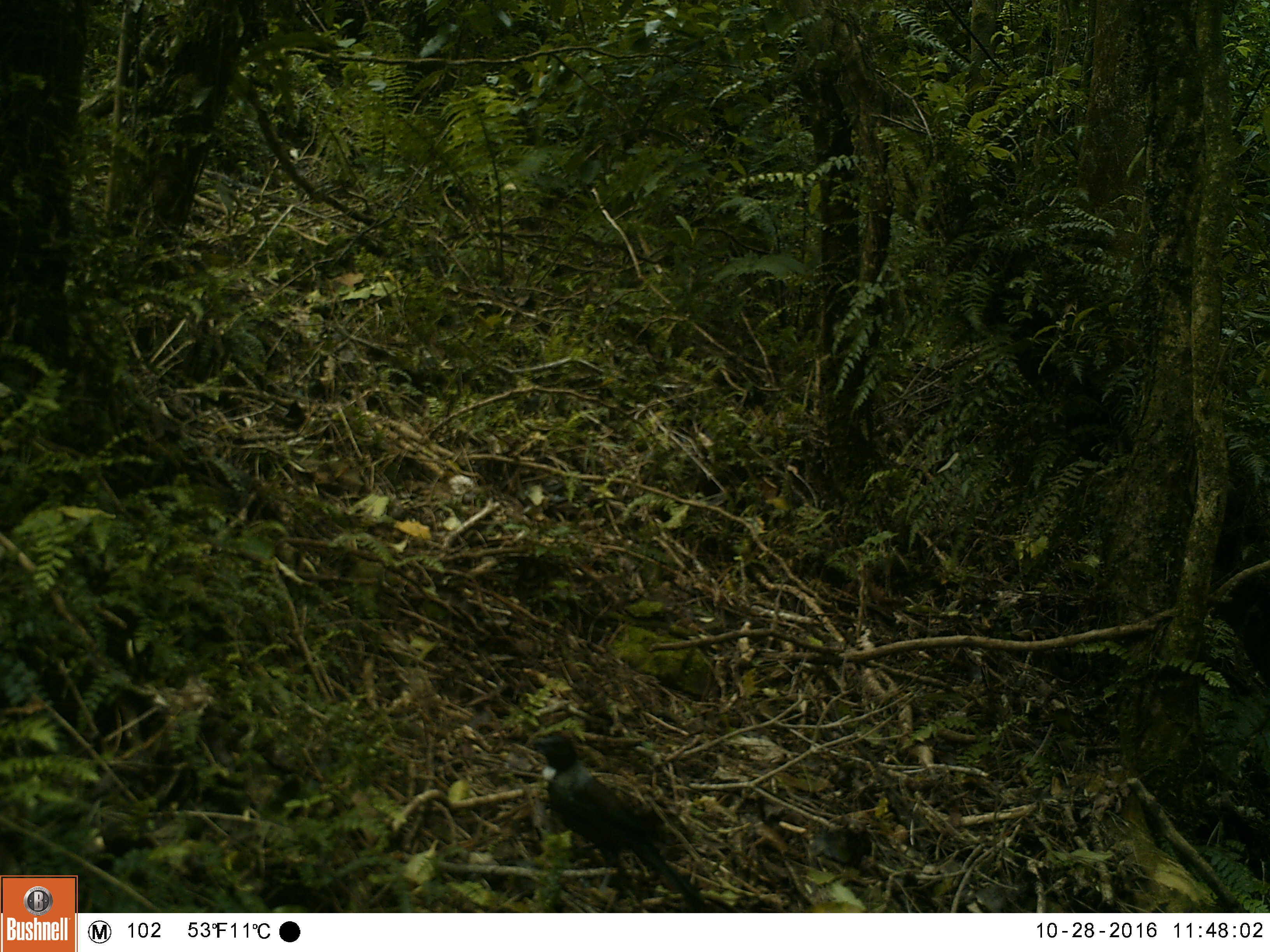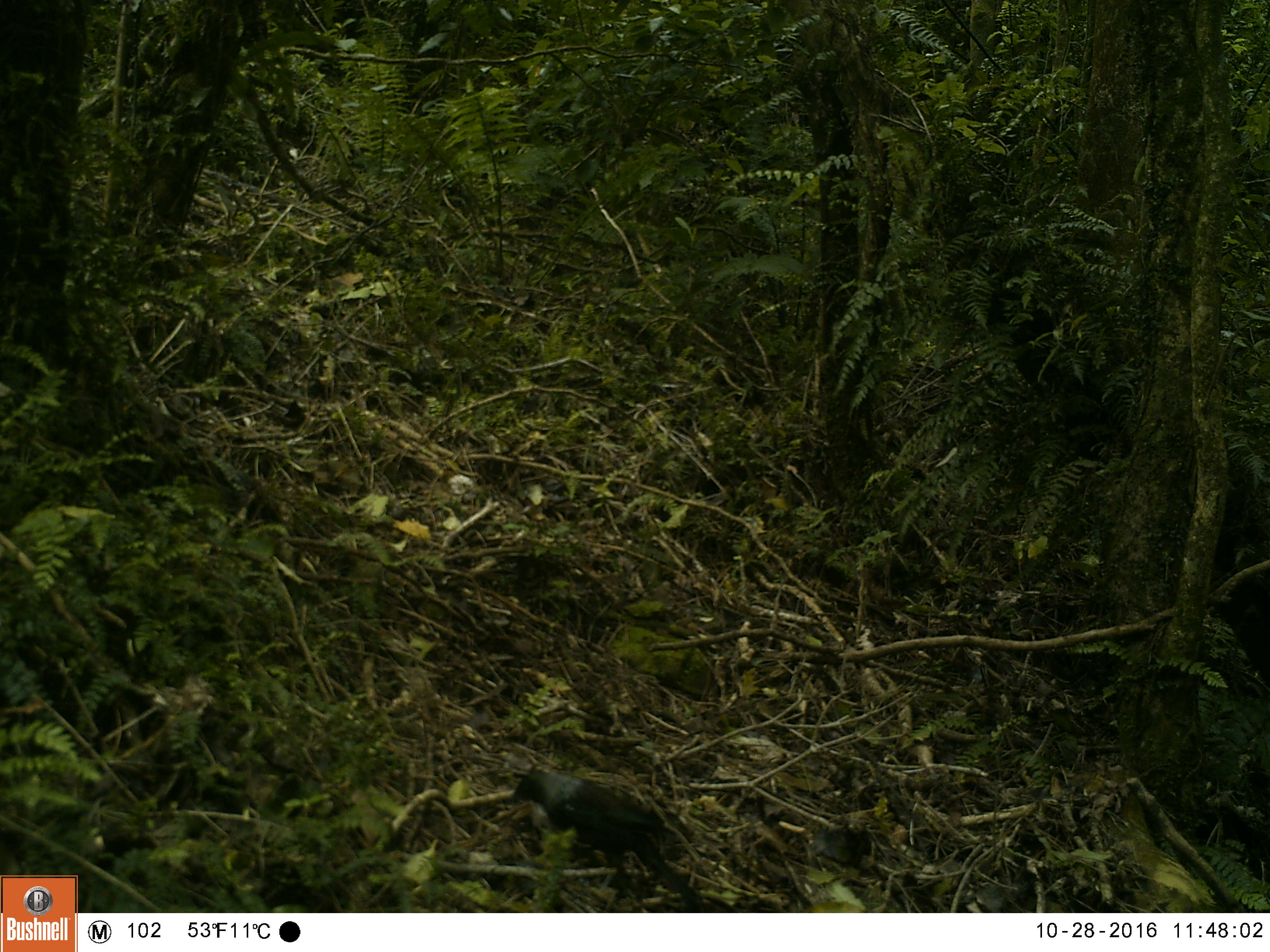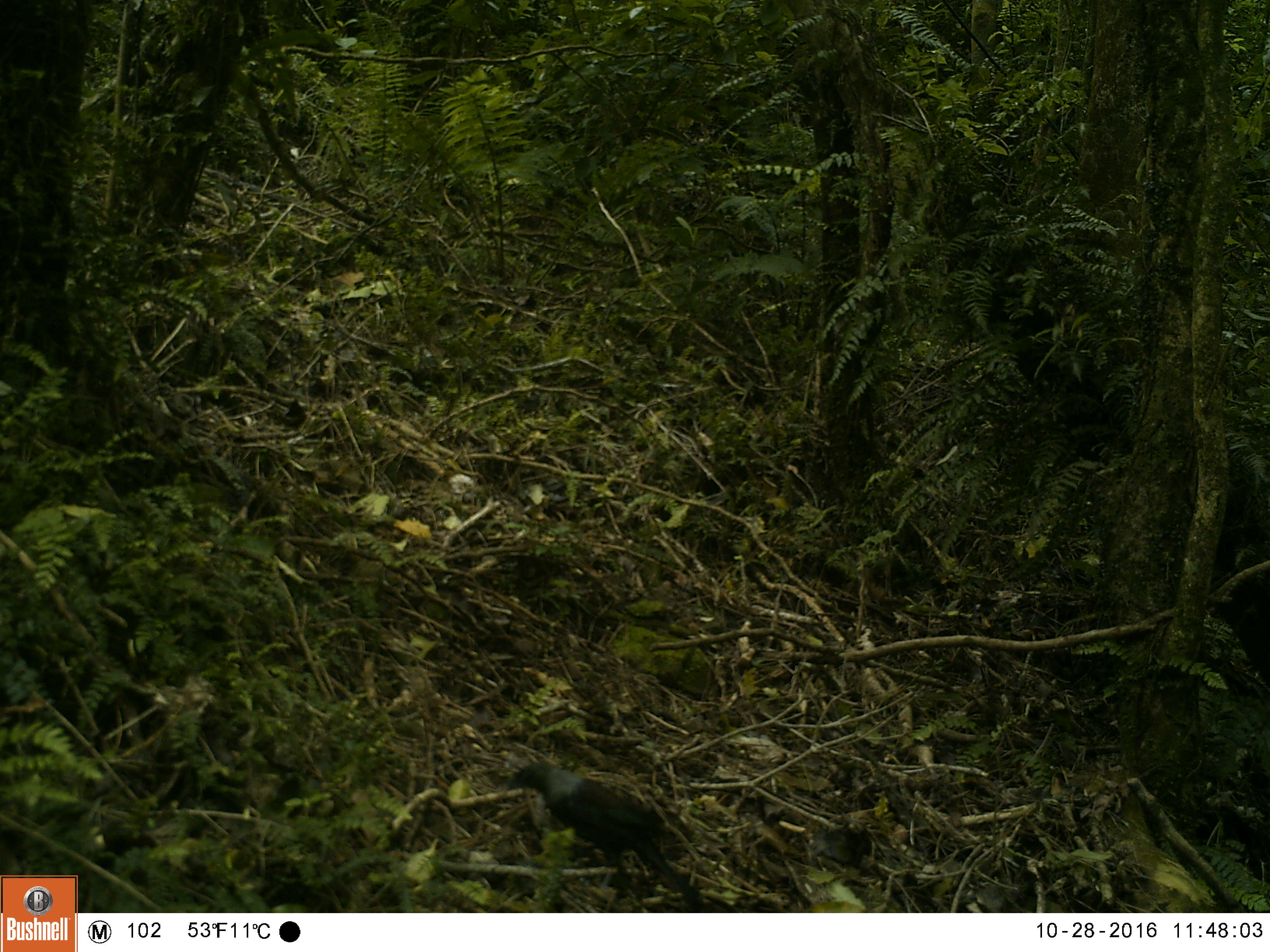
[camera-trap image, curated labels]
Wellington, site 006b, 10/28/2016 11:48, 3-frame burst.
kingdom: Animalia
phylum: Chordata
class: Aves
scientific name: Aves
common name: bird